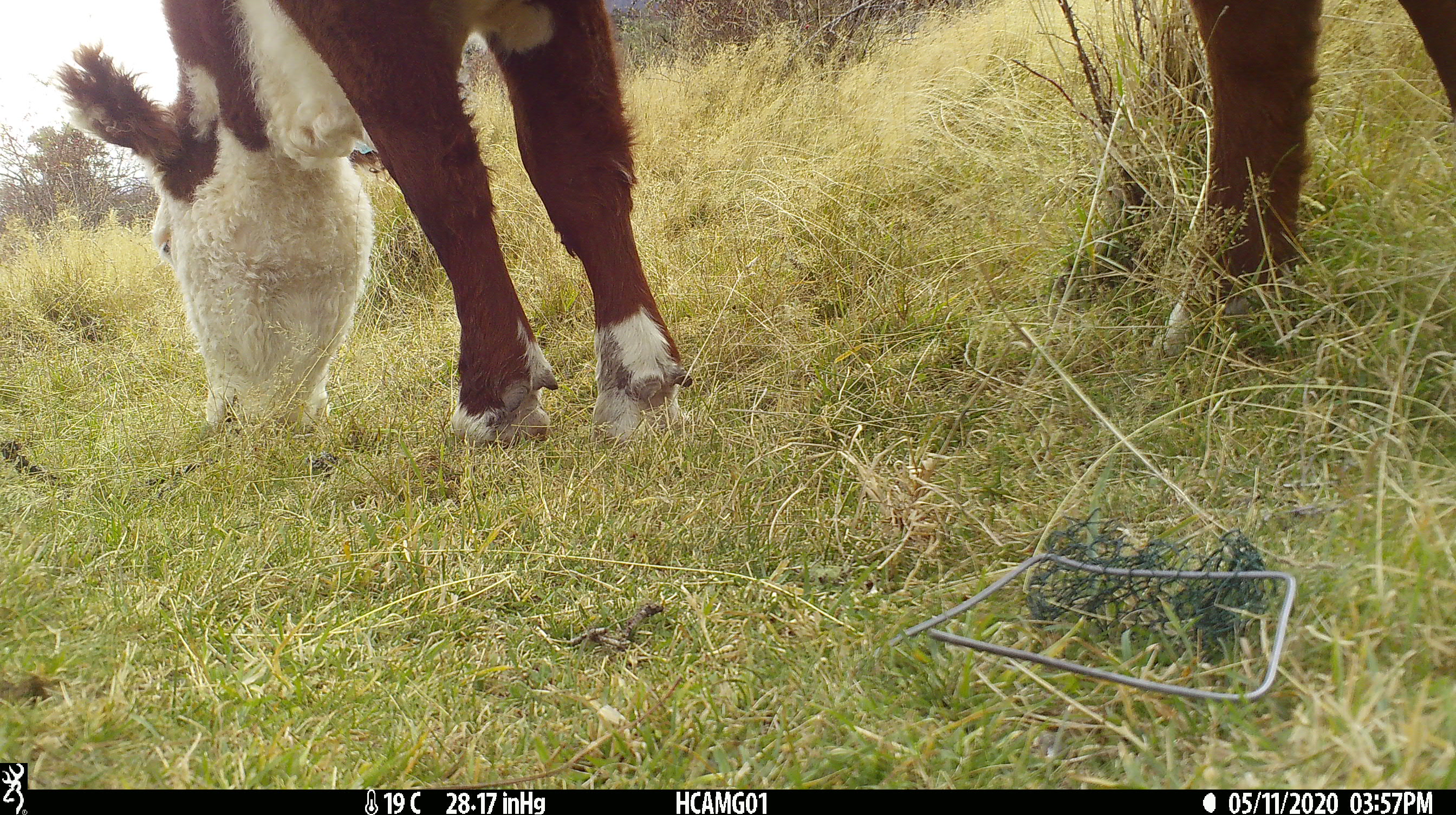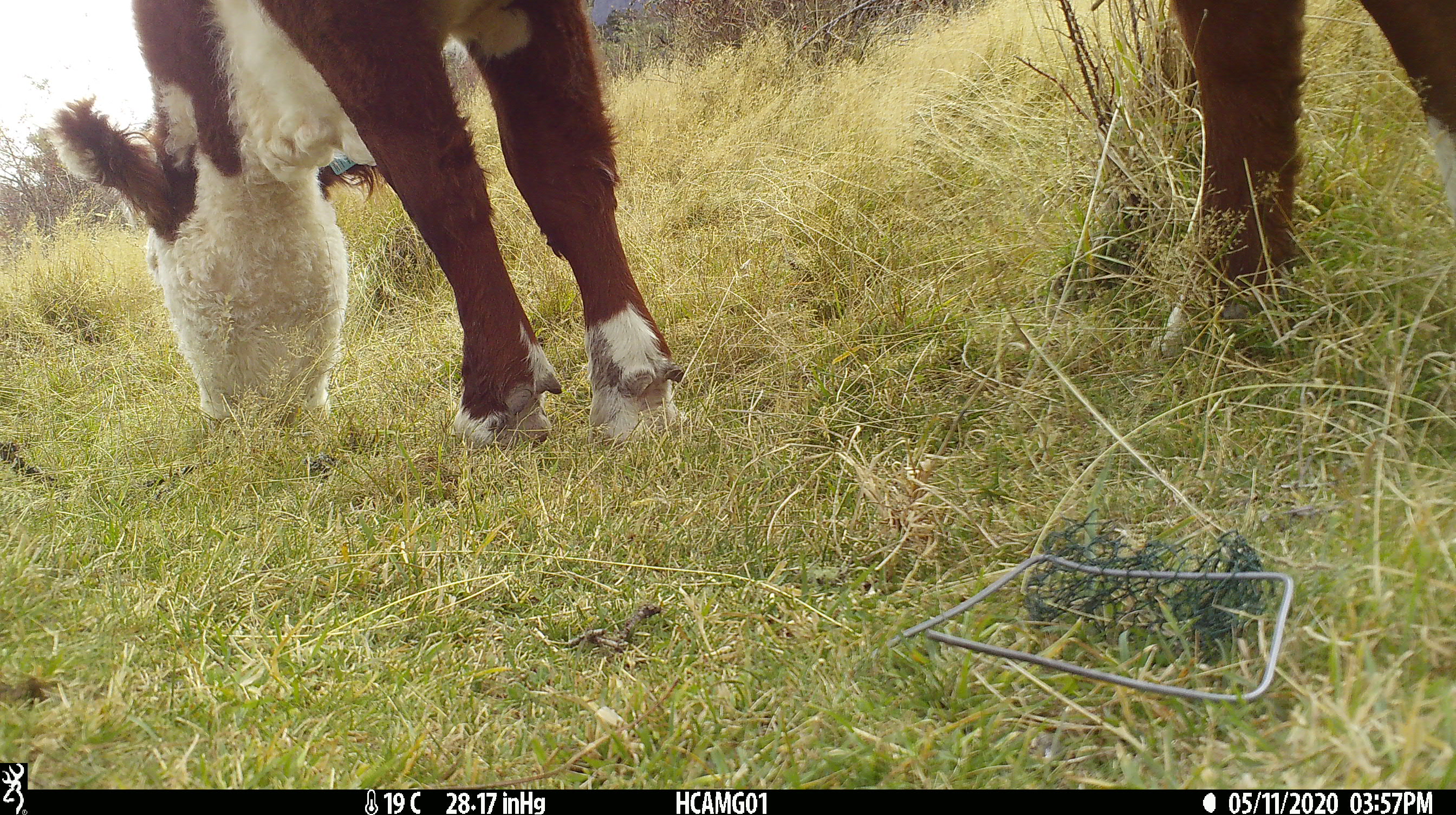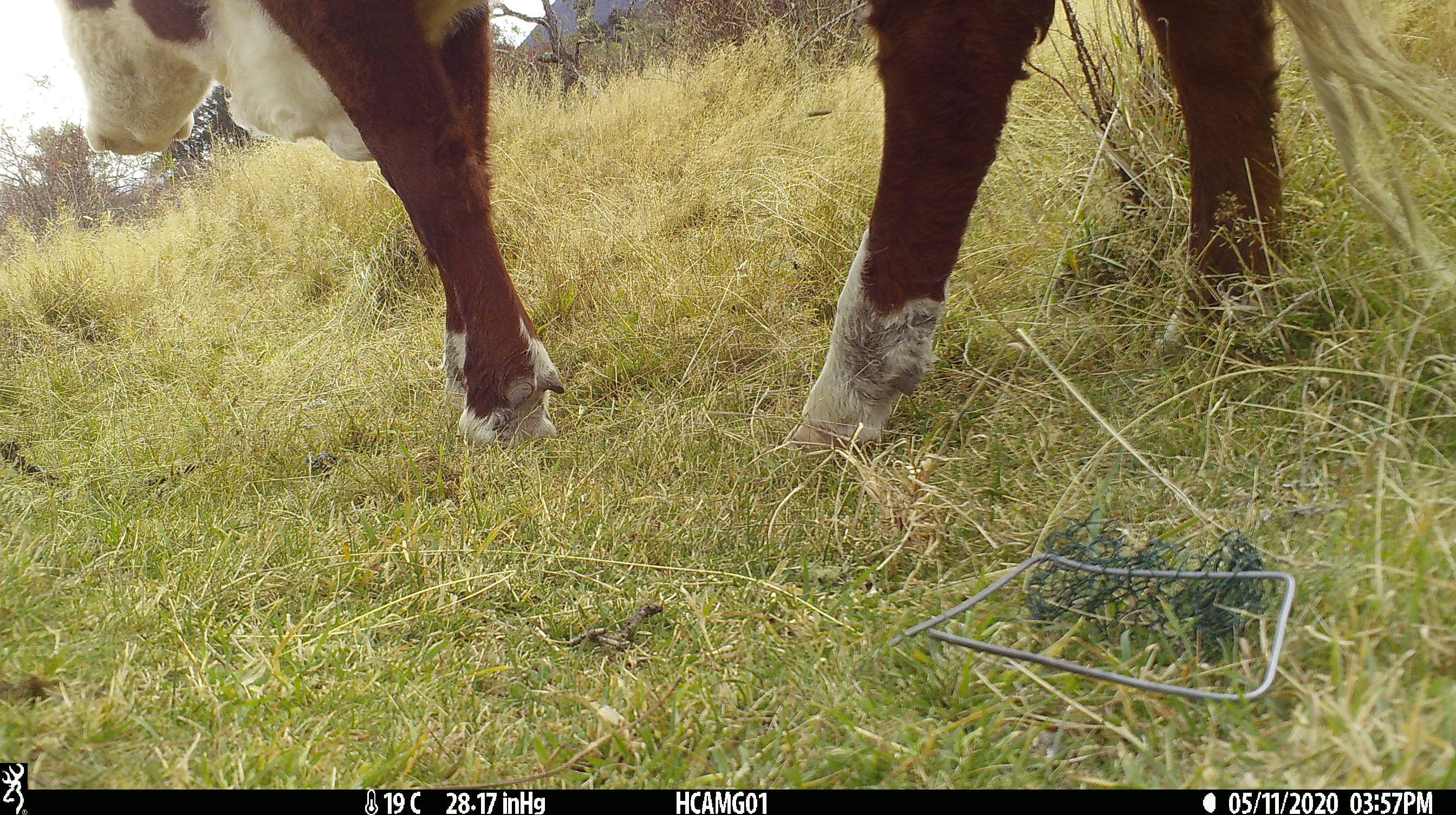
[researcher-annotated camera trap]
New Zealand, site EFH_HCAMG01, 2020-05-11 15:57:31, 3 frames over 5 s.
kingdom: Animalia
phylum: Chordata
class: Mammalia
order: Artiodactyla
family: Bovidae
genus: Bos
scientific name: Bos taurus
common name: domestic cow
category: cow